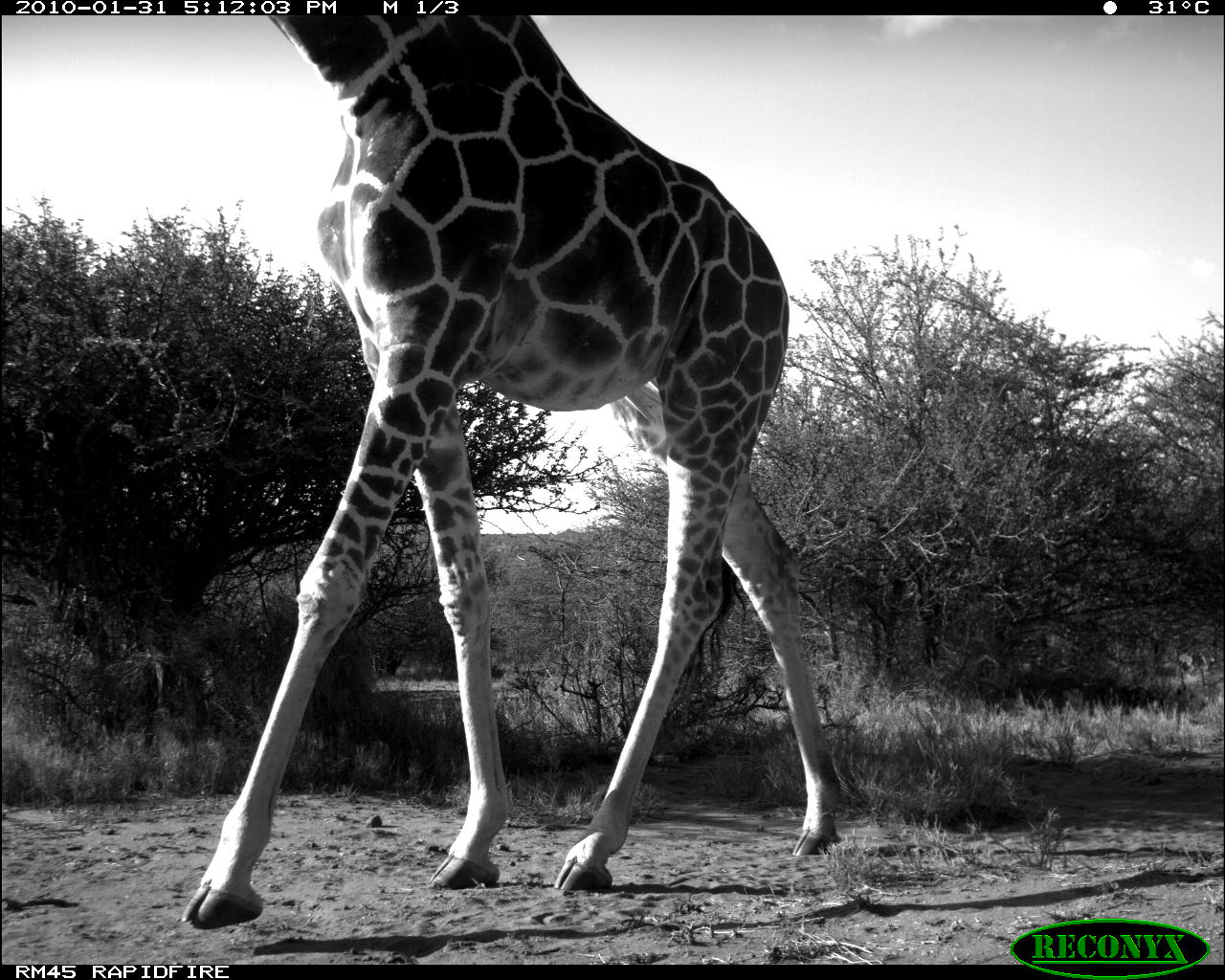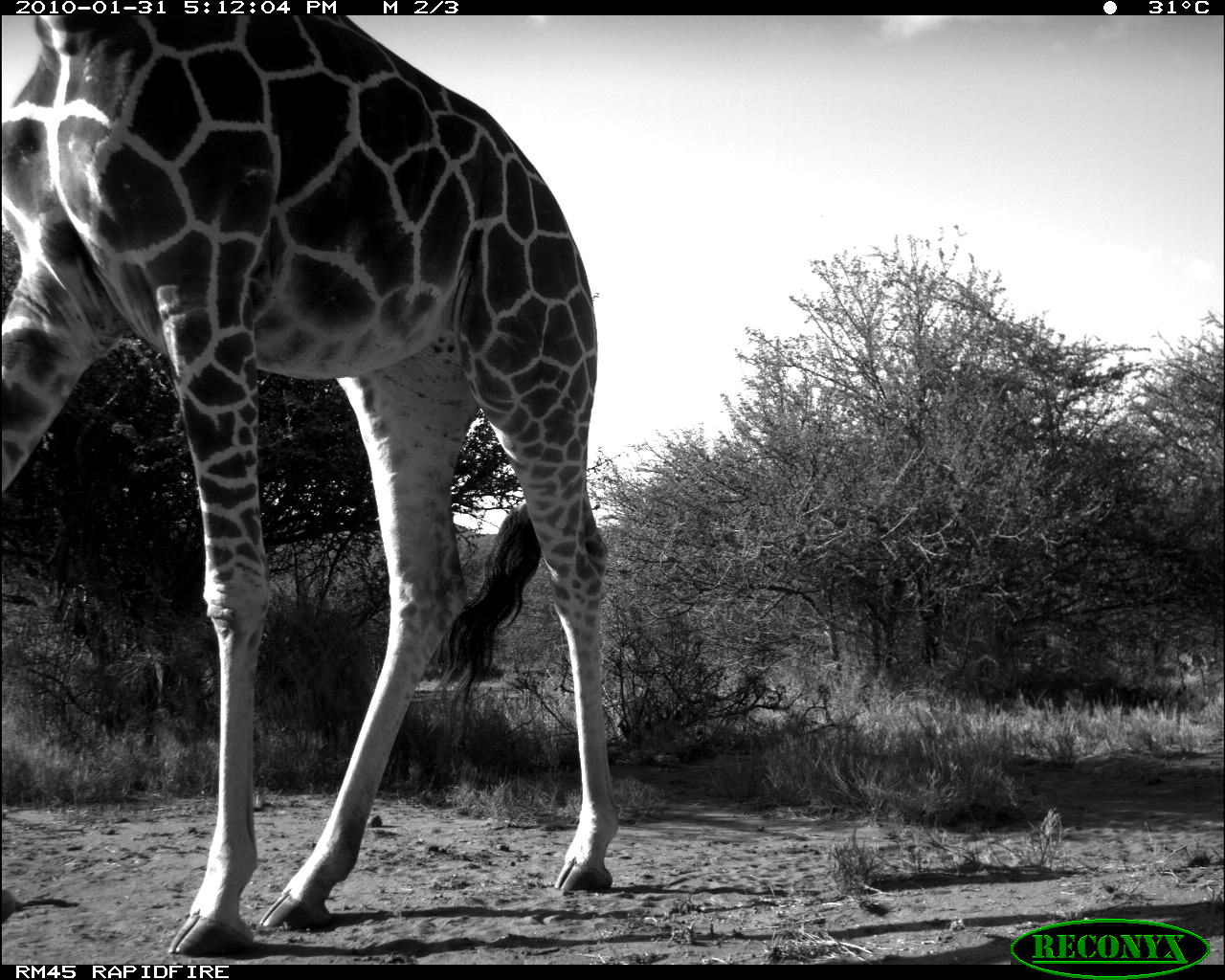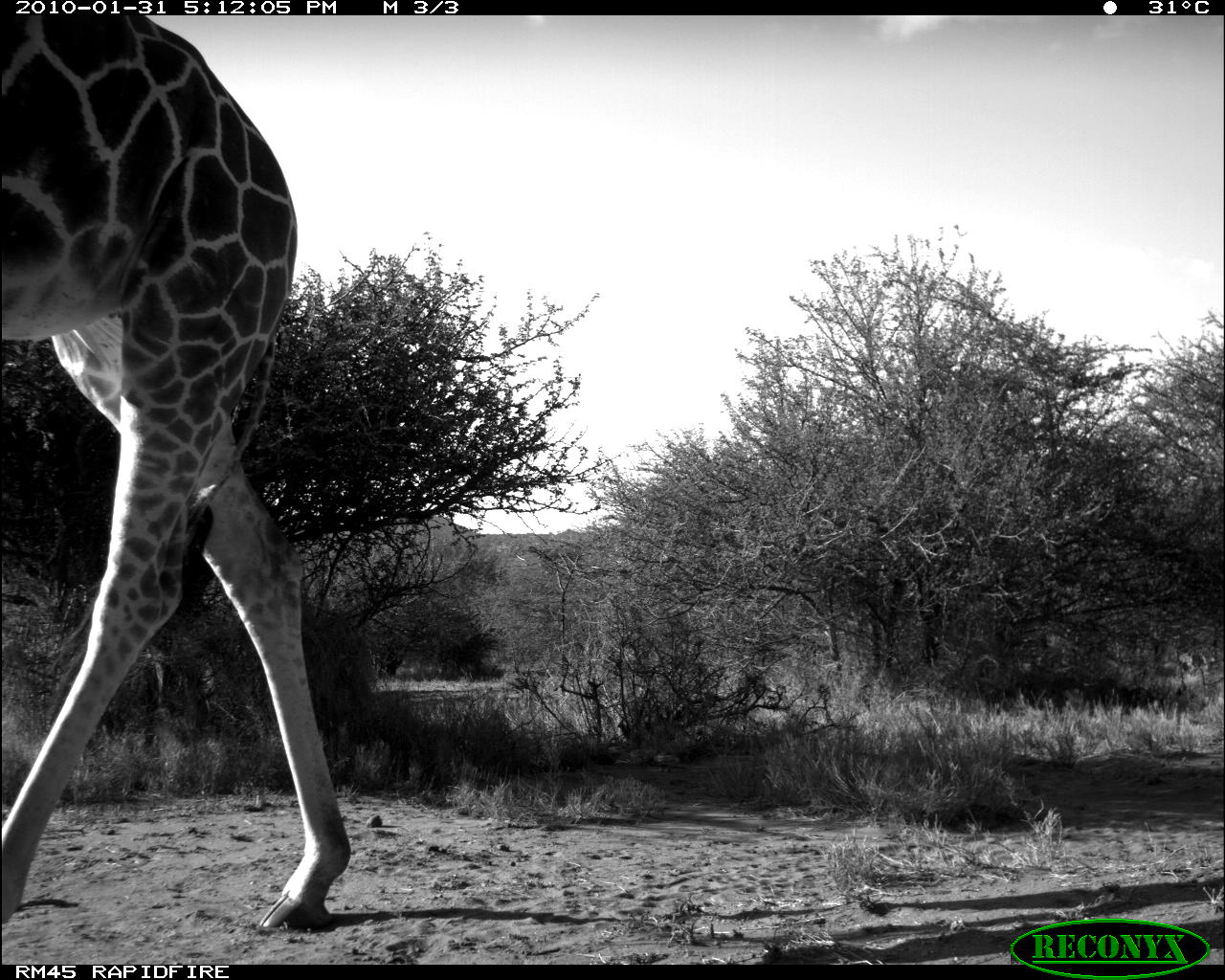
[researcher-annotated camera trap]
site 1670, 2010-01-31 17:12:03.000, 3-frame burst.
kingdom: Animalia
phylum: Chordata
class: Mammalia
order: Artiodactyla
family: Giraffidae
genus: Giraffa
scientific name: Giraffa camelopardalis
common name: giraffe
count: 1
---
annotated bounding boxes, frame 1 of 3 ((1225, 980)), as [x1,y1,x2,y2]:
giraffa camelopardalis: [174,14,842,927]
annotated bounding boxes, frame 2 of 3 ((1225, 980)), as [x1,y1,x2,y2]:
giraffa camelopardalis: [0,15,611,955]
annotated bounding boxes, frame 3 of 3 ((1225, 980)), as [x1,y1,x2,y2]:
giraffa camelopardalis: [0,13,353,933]